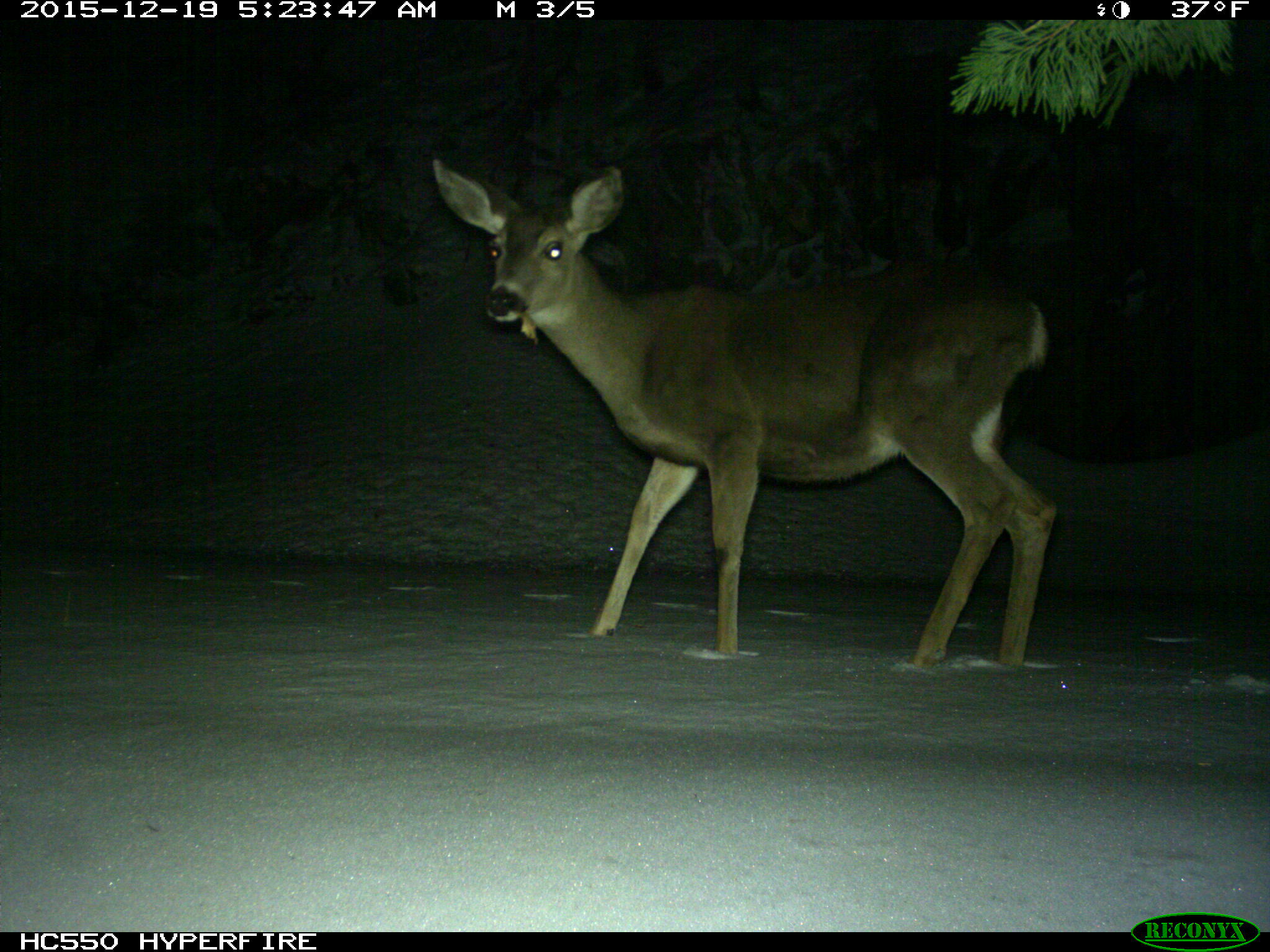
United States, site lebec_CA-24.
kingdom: Animalia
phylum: Chordata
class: Mammalia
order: Artiodactyla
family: Cervidae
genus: Odocoileus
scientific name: Odocoileus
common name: deer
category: unidentified deer